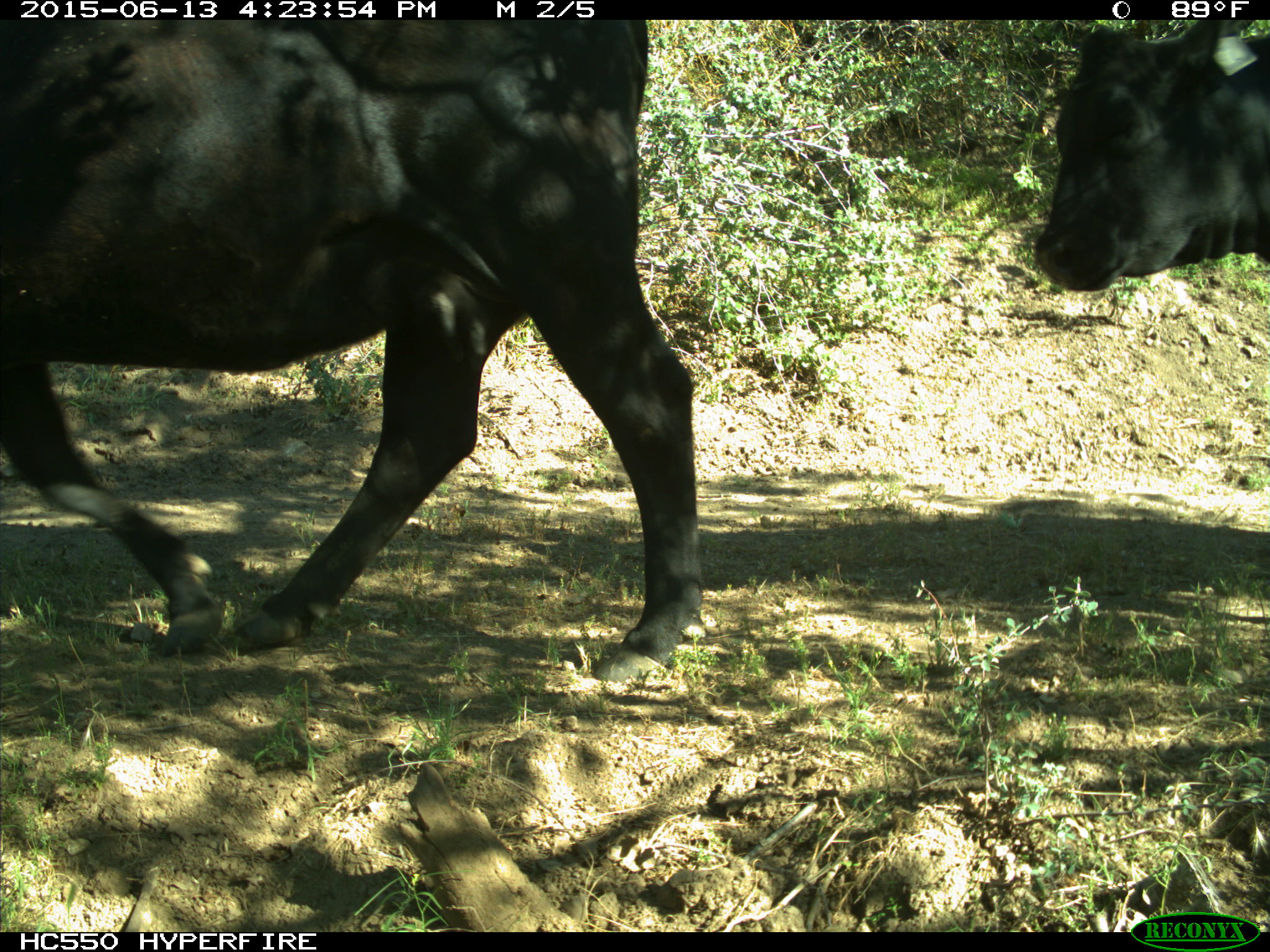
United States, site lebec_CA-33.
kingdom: Animalia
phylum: Chordata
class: Mammalia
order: Artiodactyla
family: Bovidae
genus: Bos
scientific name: Bos taurus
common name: domestic cow